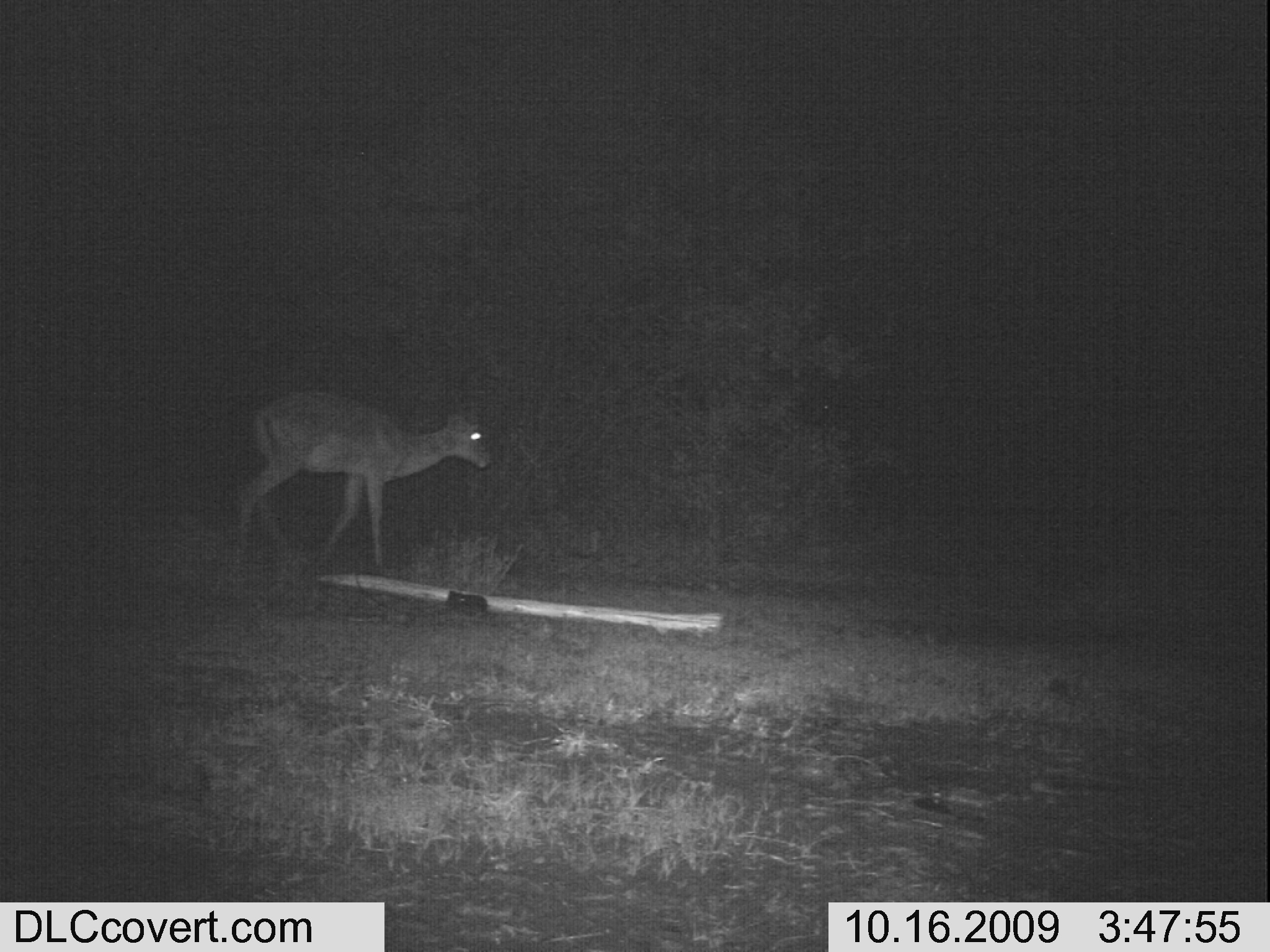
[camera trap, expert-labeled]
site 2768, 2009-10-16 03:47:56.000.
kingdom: Animalia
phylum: Chordata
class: Mammalia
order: Artiodactyla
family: Bovidae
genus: Aepyceros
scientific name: Aepyceros melampus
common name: impala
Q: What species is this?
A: Aepyceros melampus (impala).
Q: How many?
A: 1.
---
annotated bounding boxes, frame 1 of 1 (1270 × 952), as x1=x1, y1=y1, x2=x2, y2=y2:
aepyceros melampus: x1=224, y1=381, x2=498, y2=577